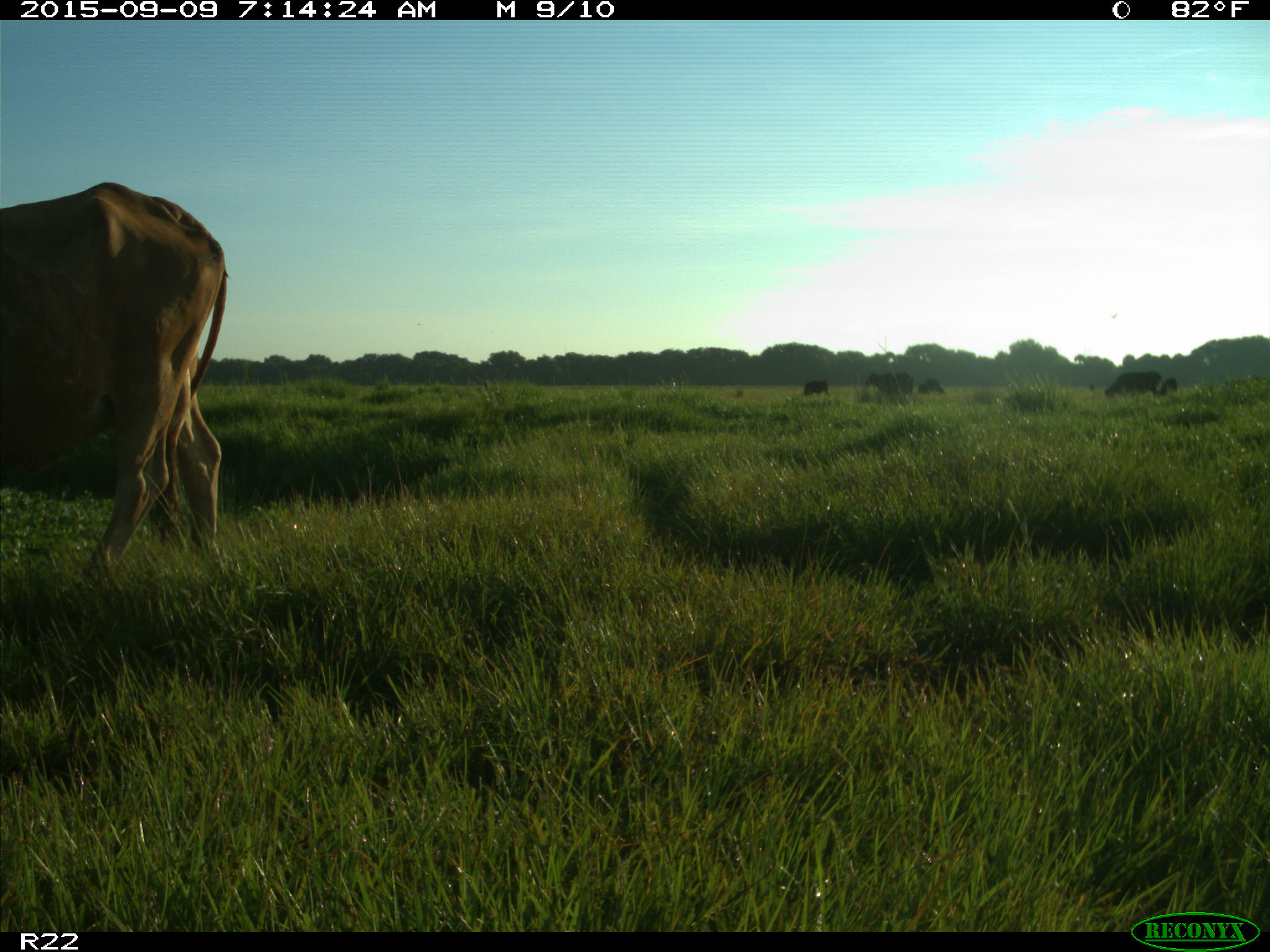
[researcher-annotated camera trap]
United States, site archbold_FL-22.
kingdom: Animalia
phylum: Chordata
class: Mammalia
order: Artiodactyla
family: Bovidae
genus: Bos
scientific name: Bos taurus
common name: domestic cow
Bos taurus (domestic cow).